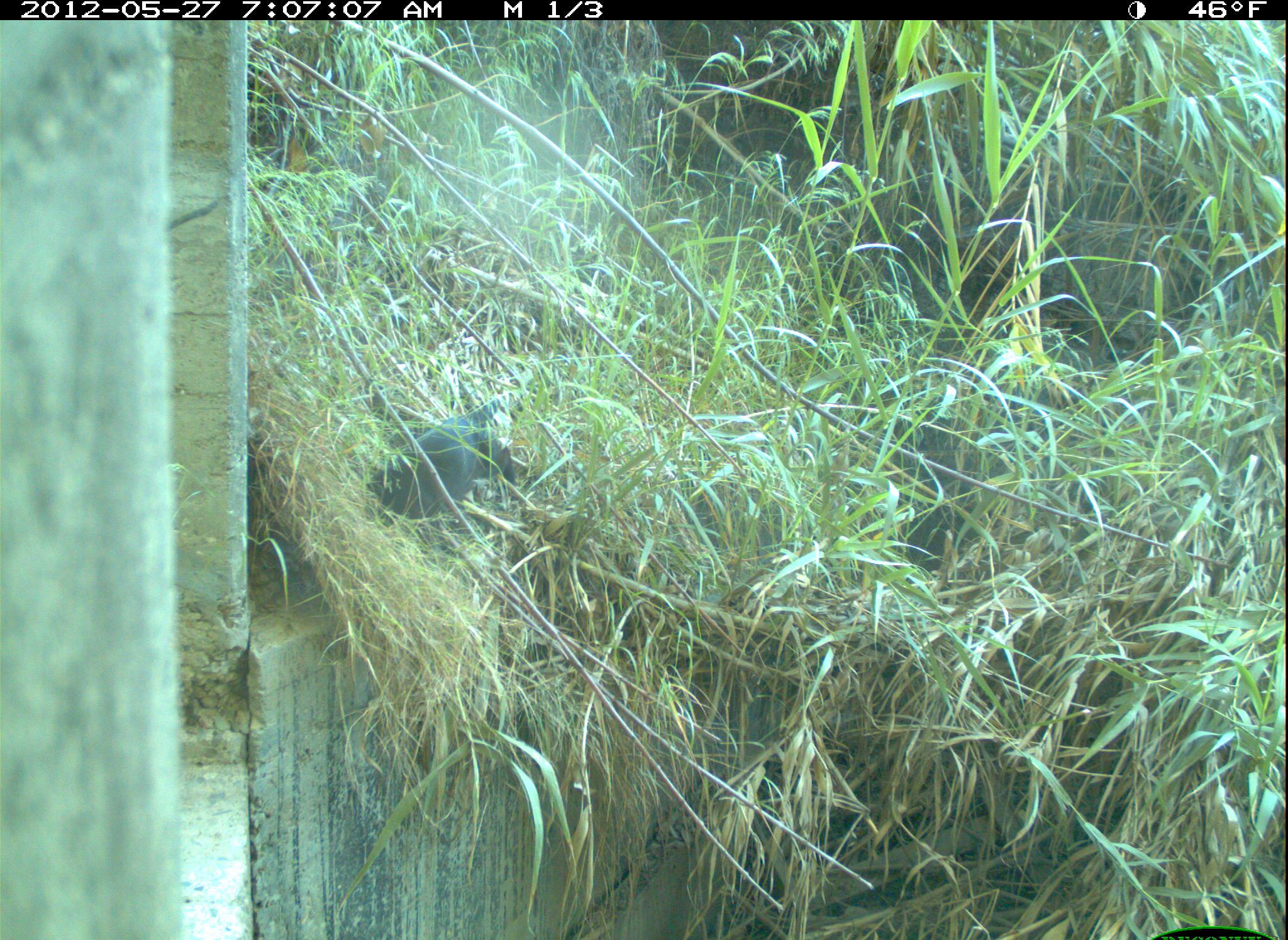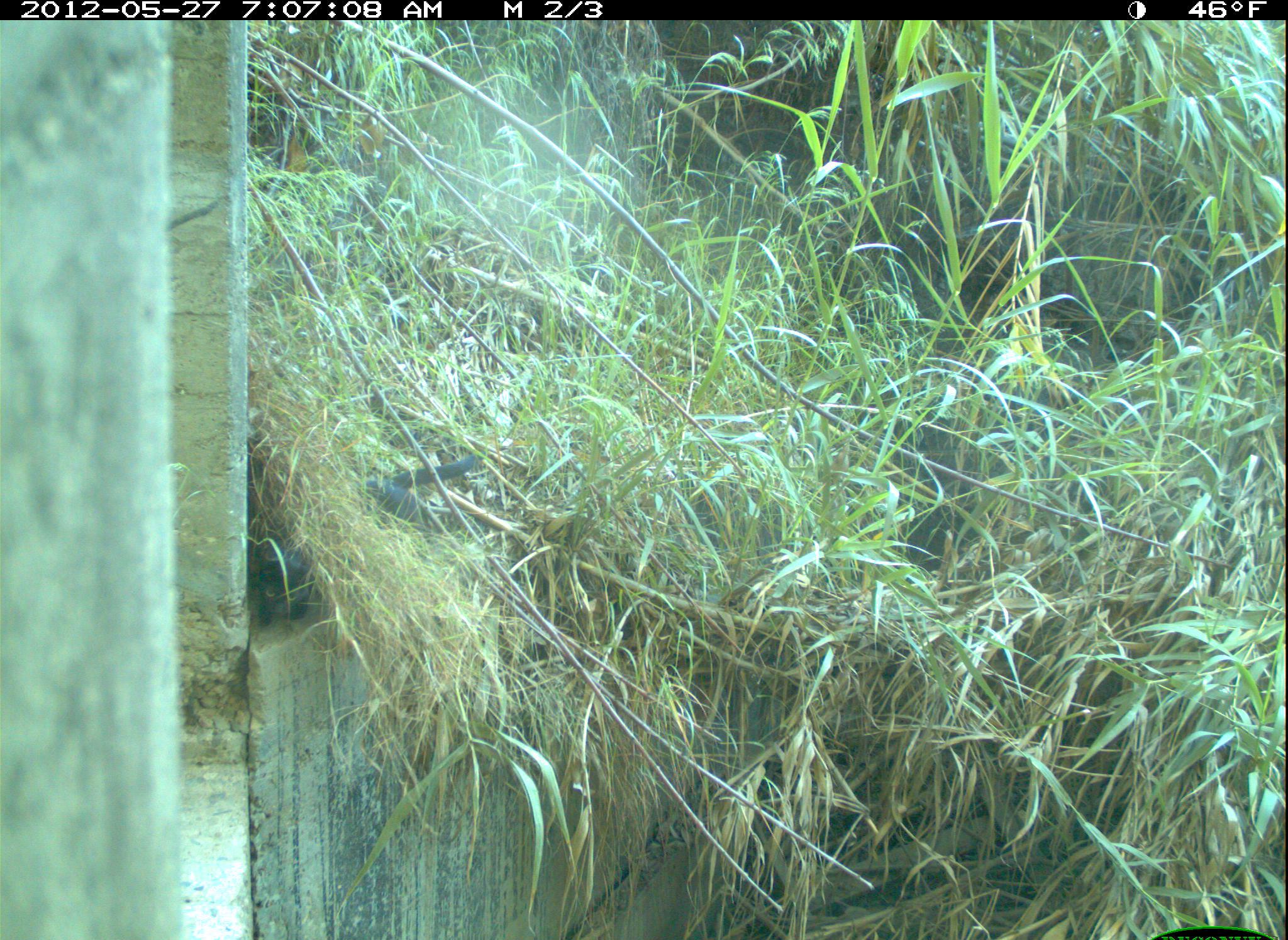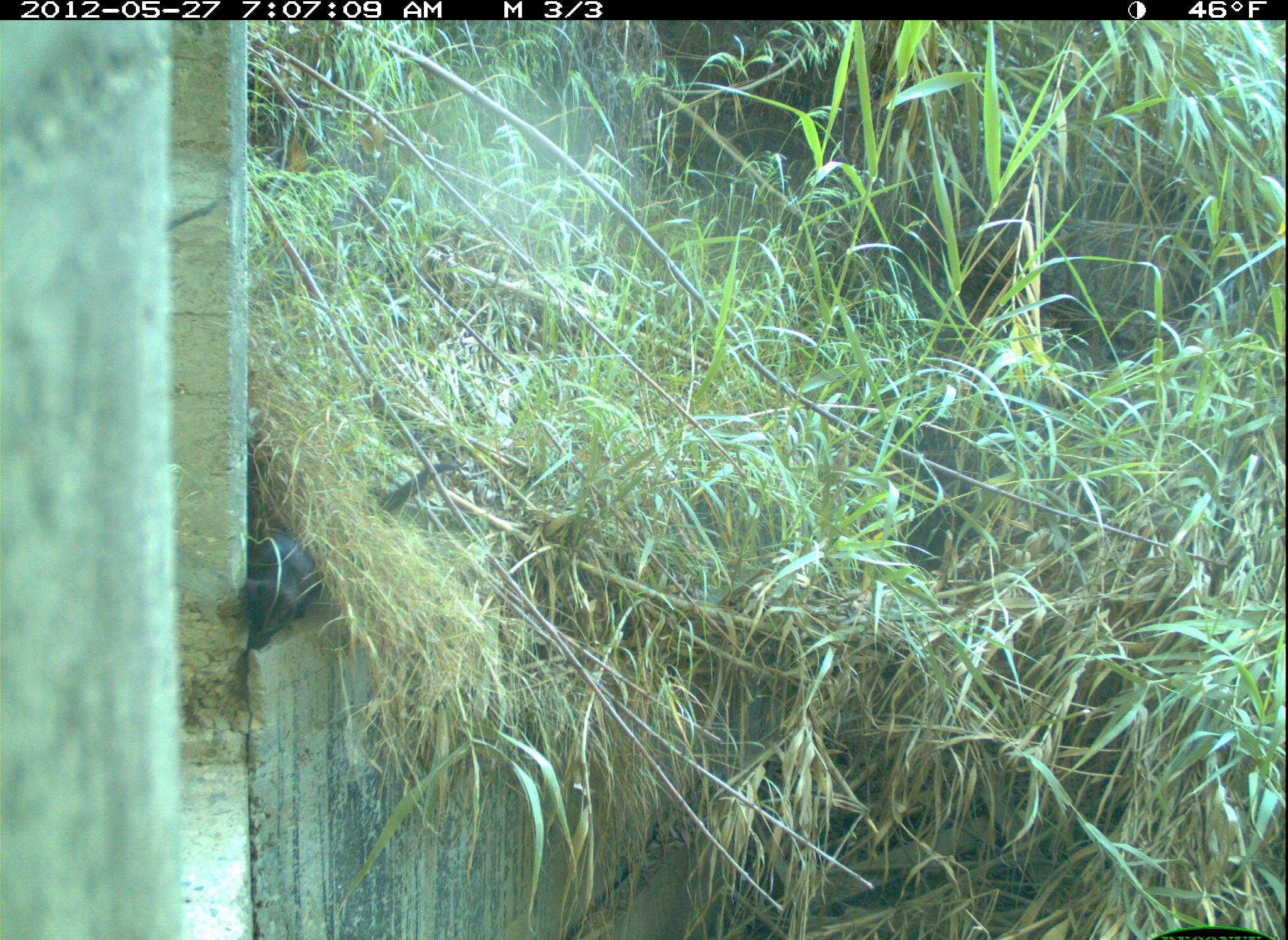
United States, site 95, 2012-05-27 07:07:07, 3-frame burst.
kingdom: Animalia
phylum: Chordata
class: Mammalia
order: Carnivora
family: Felidae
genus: Felis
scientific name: Felis catus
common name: cat